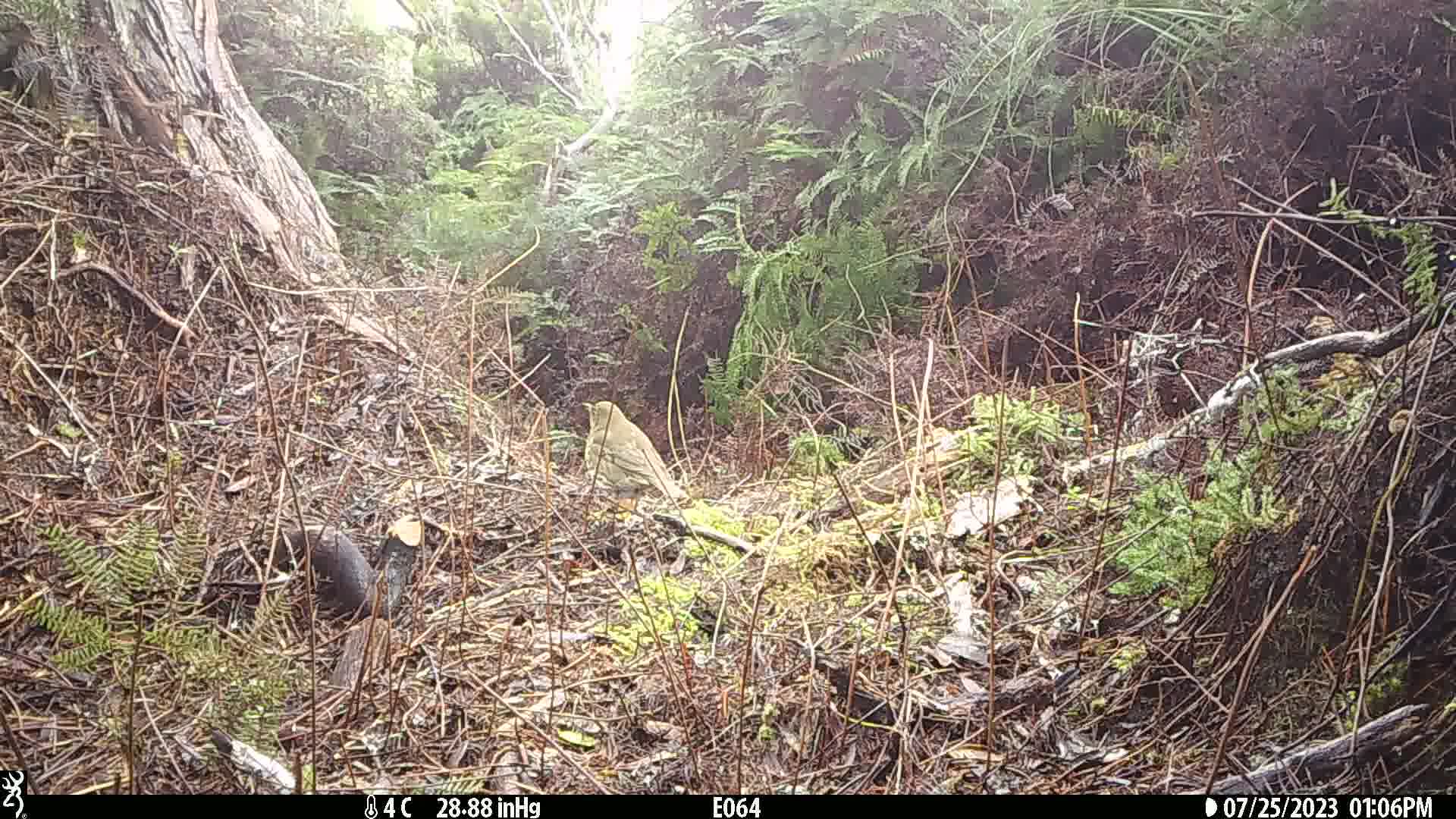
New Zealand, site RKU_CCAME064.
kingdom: Animalia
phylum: Chordata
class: Aves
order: Passeriformes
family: Turdidae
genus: Turdus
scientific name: Turdus philomelos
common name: song thrush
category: thrush